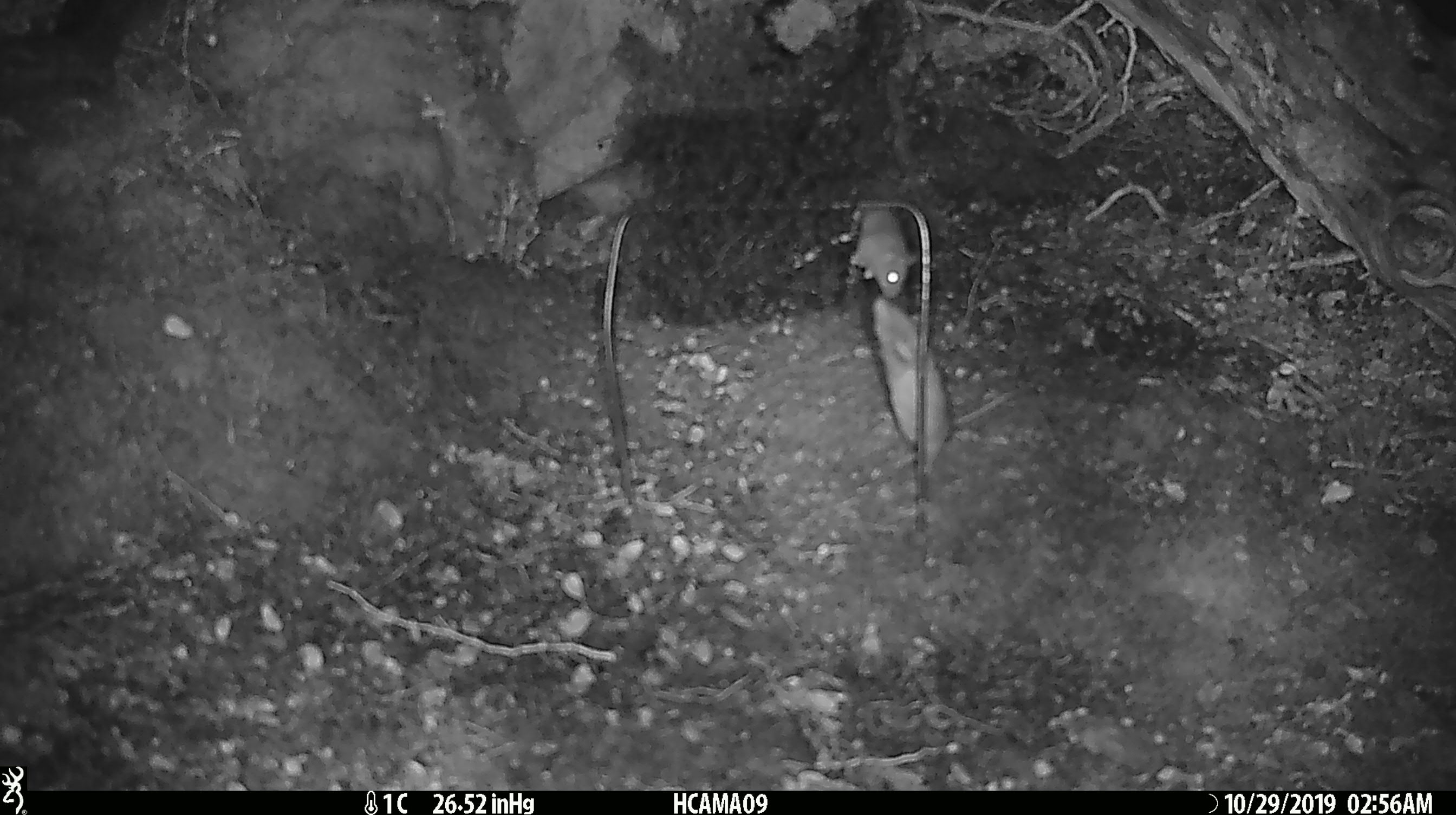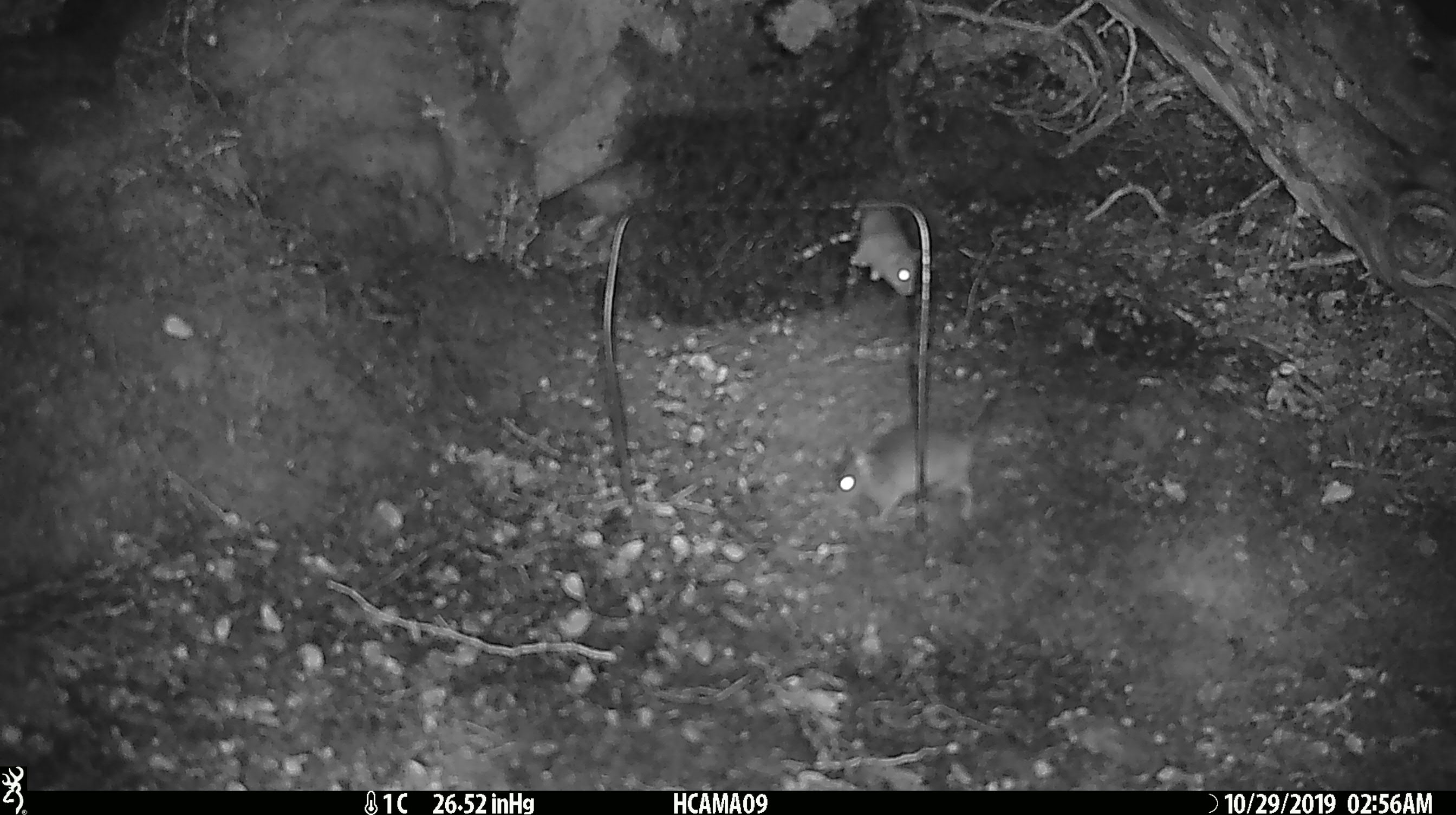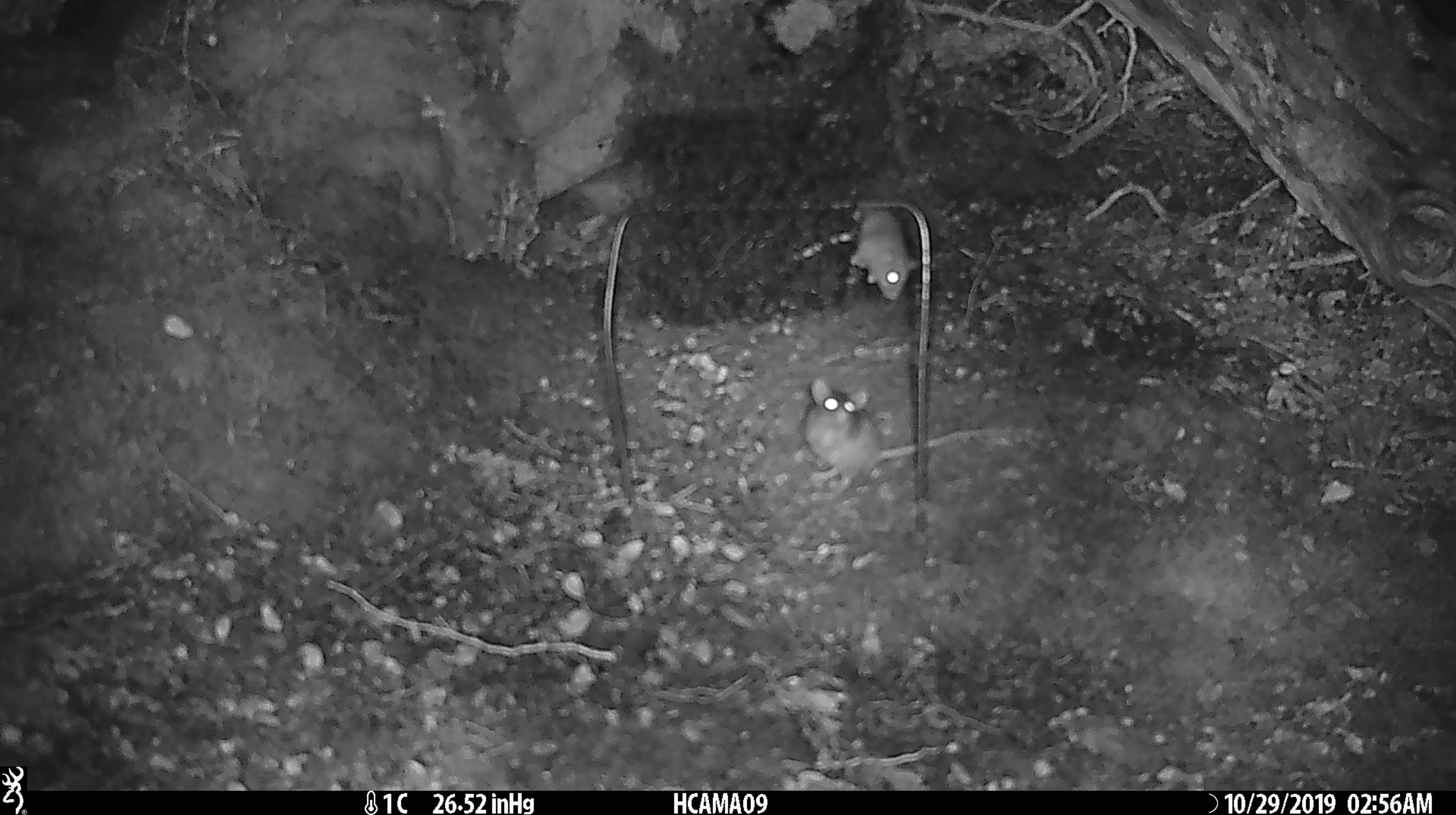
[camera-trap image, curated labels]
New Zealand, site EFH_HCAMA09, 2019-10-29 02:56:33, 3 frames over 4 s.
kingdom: Animalia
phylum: Chordata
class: Mammalia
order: Rodentia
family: Muridae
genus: Mus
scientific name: Mus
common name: mouse